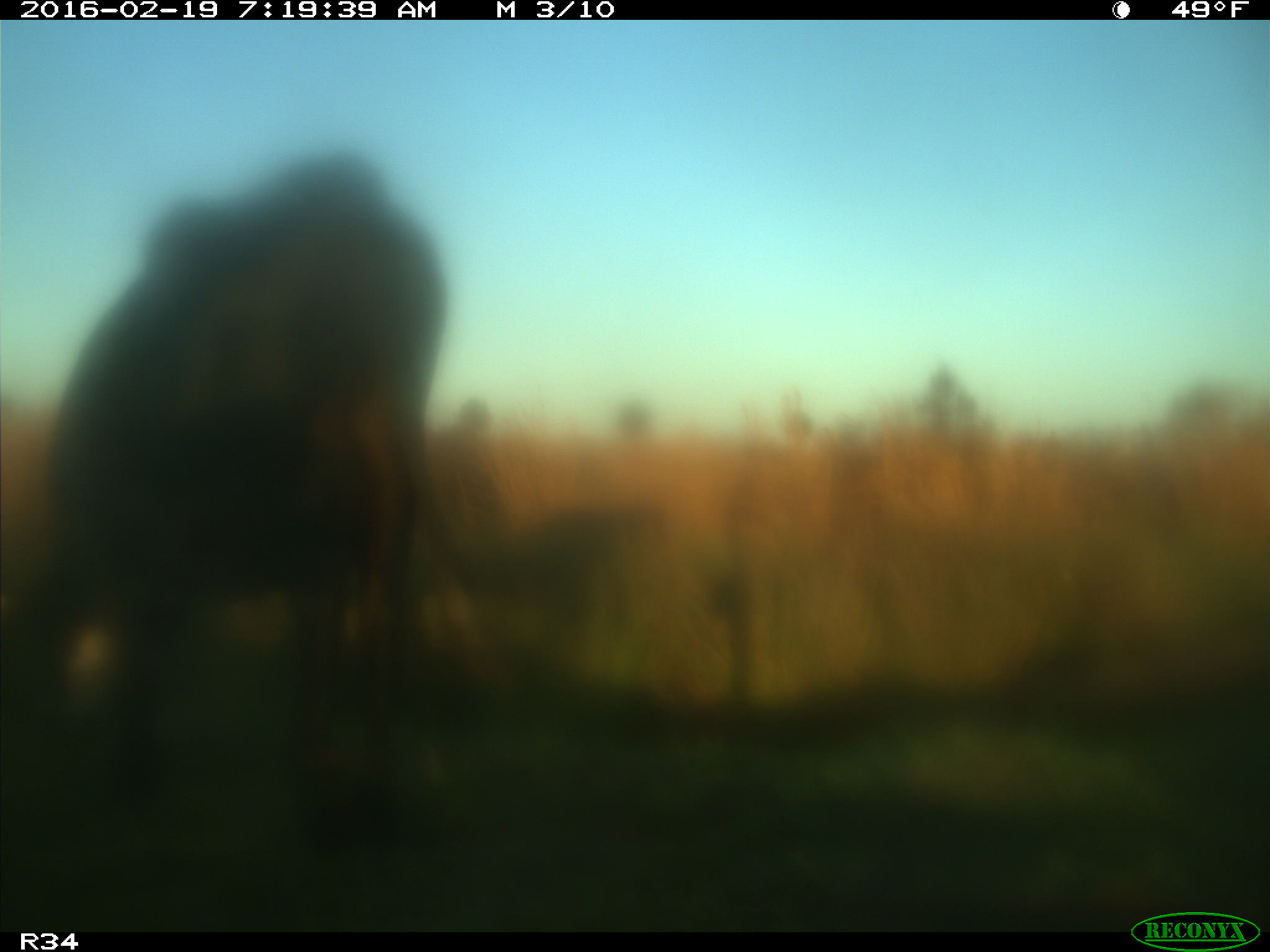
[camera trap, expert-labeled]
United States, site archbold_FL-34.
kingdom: Animalia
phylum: Chordata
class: Mammalia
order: Artiodactyla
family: Bovidae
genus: Bos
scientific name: Bos taurus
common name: domestic cow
Bos taurus (domestic cow).